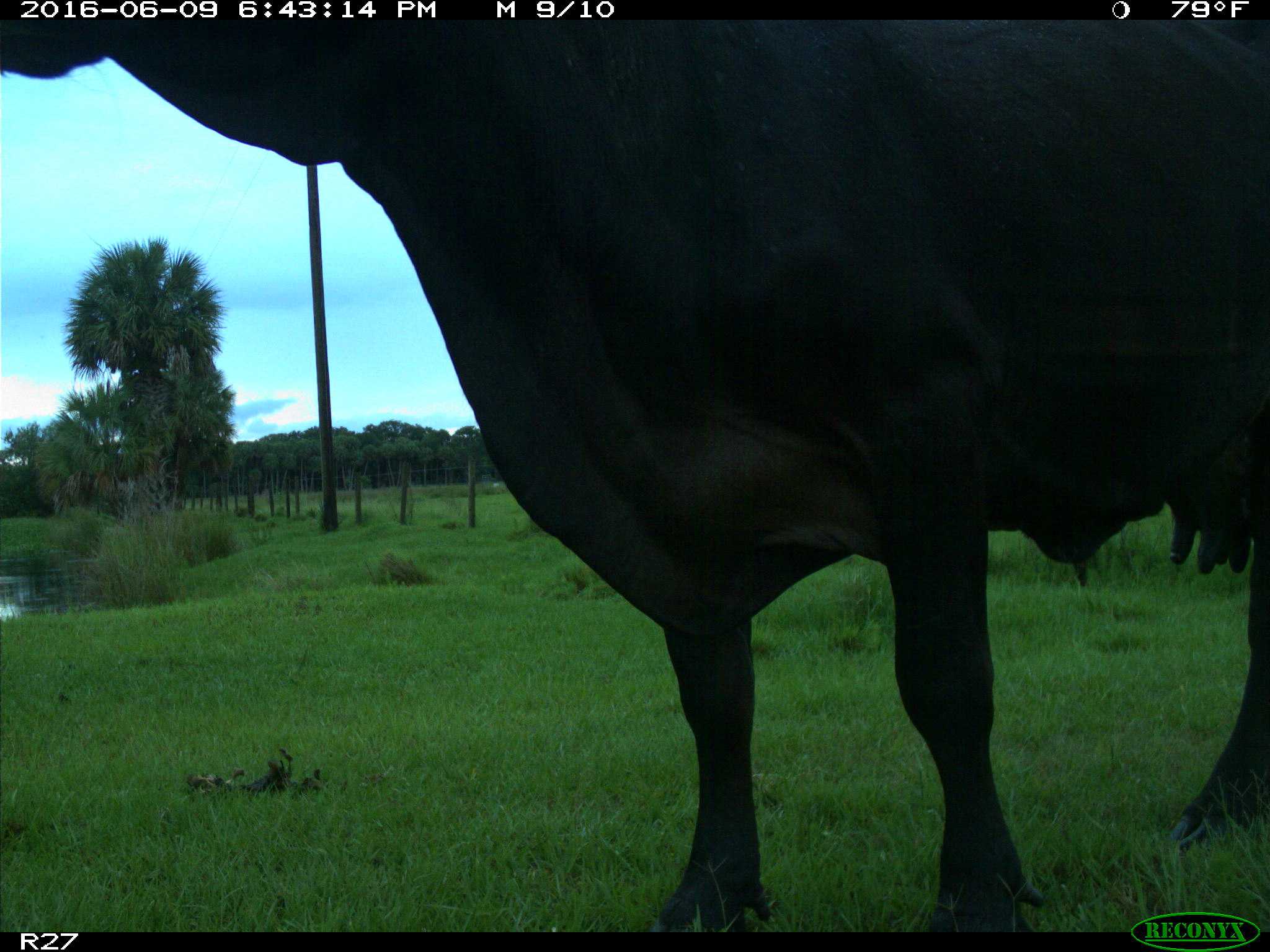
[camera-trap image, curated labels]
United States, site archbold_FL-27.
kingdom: Animalia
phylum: Chordata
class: Mammalia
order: Artiodactyla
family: Bovidae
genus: Bos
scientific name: Bos taurus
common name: domestic cow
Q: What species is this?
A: Bos taurus (domestic cow).